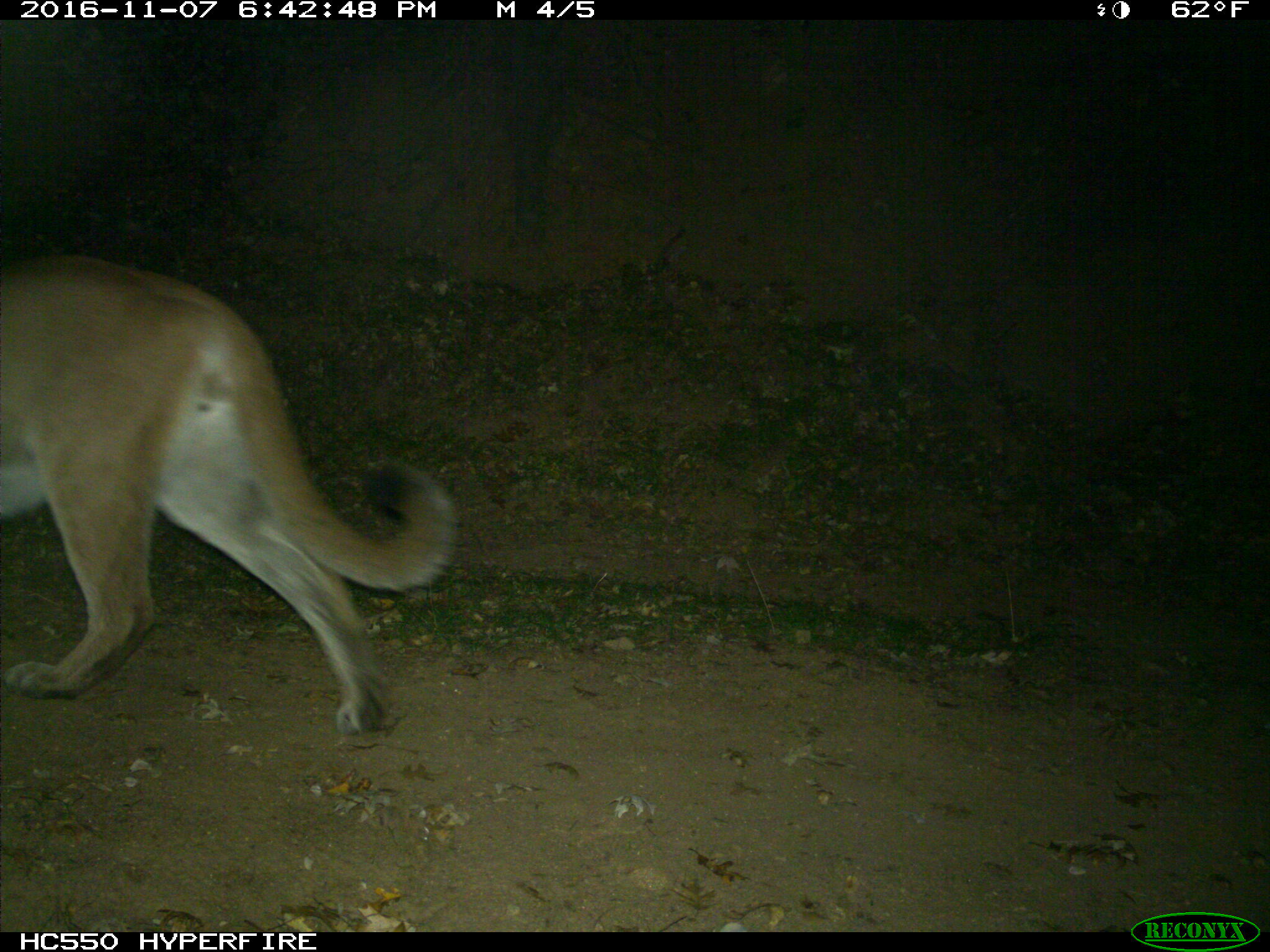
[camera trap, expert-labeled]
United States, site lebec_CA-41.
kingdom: Animalia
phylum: Chordata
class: Mammalia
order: Carnivora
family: Felidae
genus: Puma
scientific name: Puma concolor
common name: mountain lion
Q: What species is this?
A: Puma concolor (mountain lion).